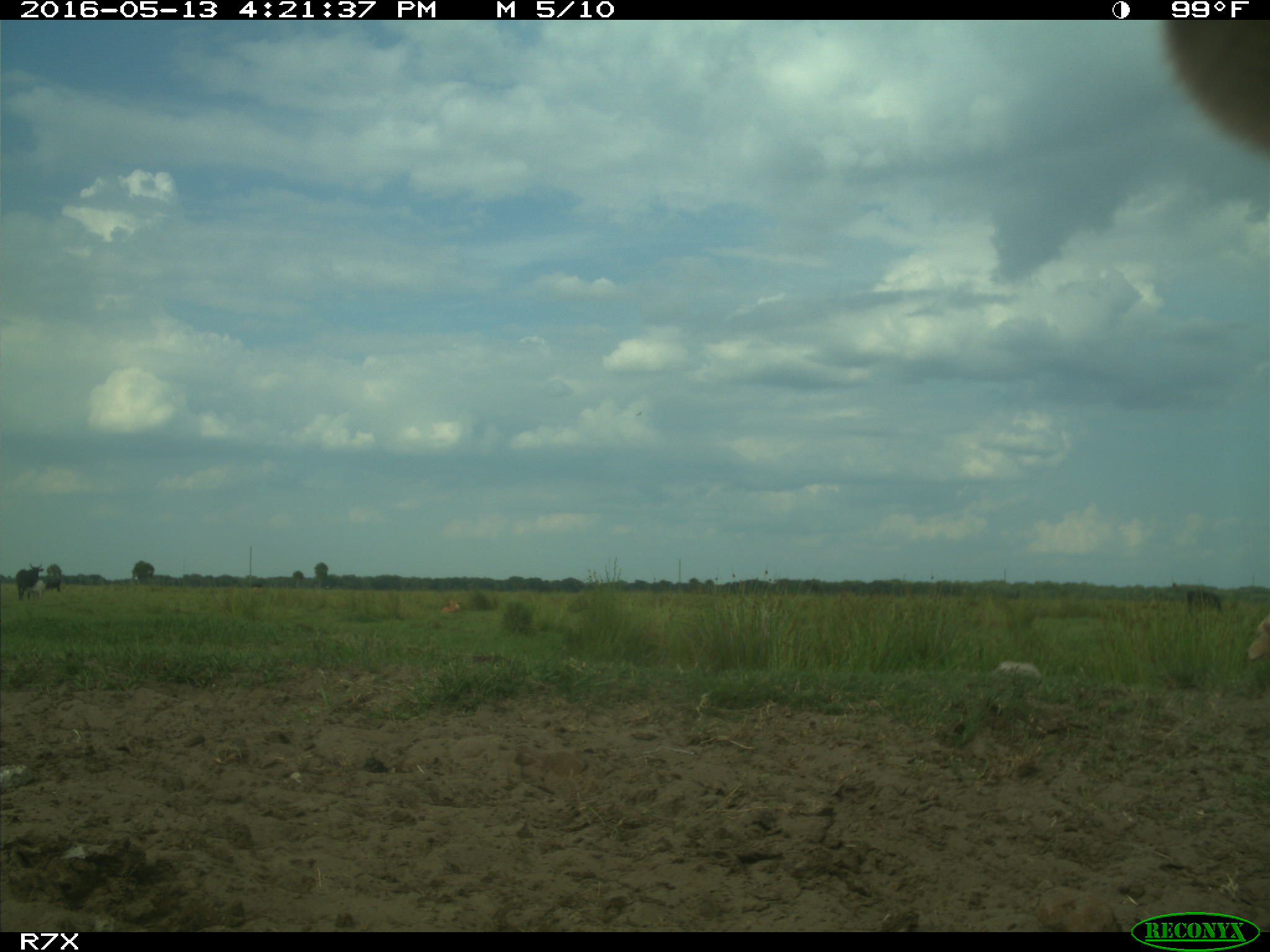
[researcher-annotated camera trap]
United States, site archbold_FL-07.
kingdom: Animalia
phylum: Chordata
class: Mammalia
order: Artiodactyla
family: Bovidae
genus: Bos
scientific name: Bos taurus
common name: domestic cow